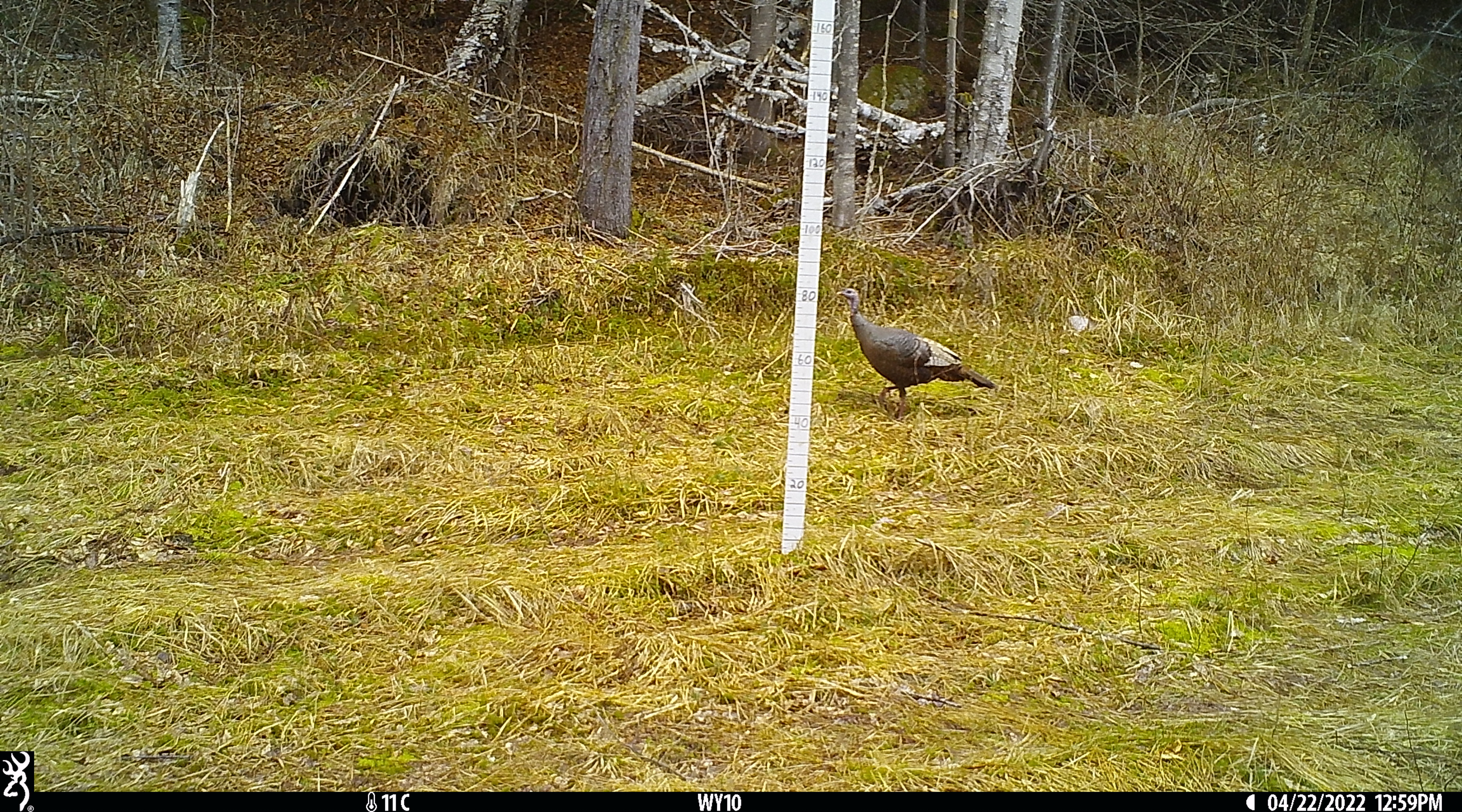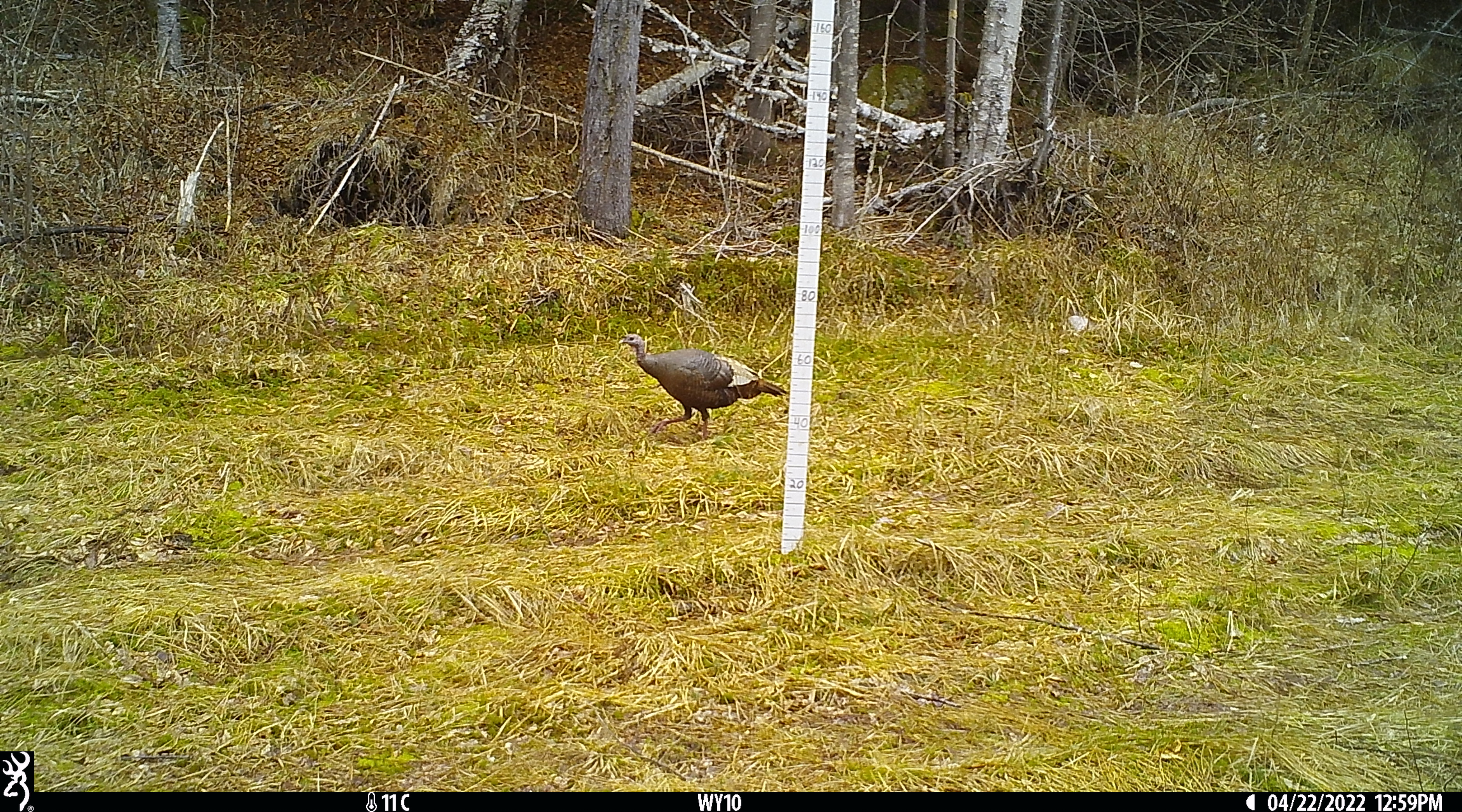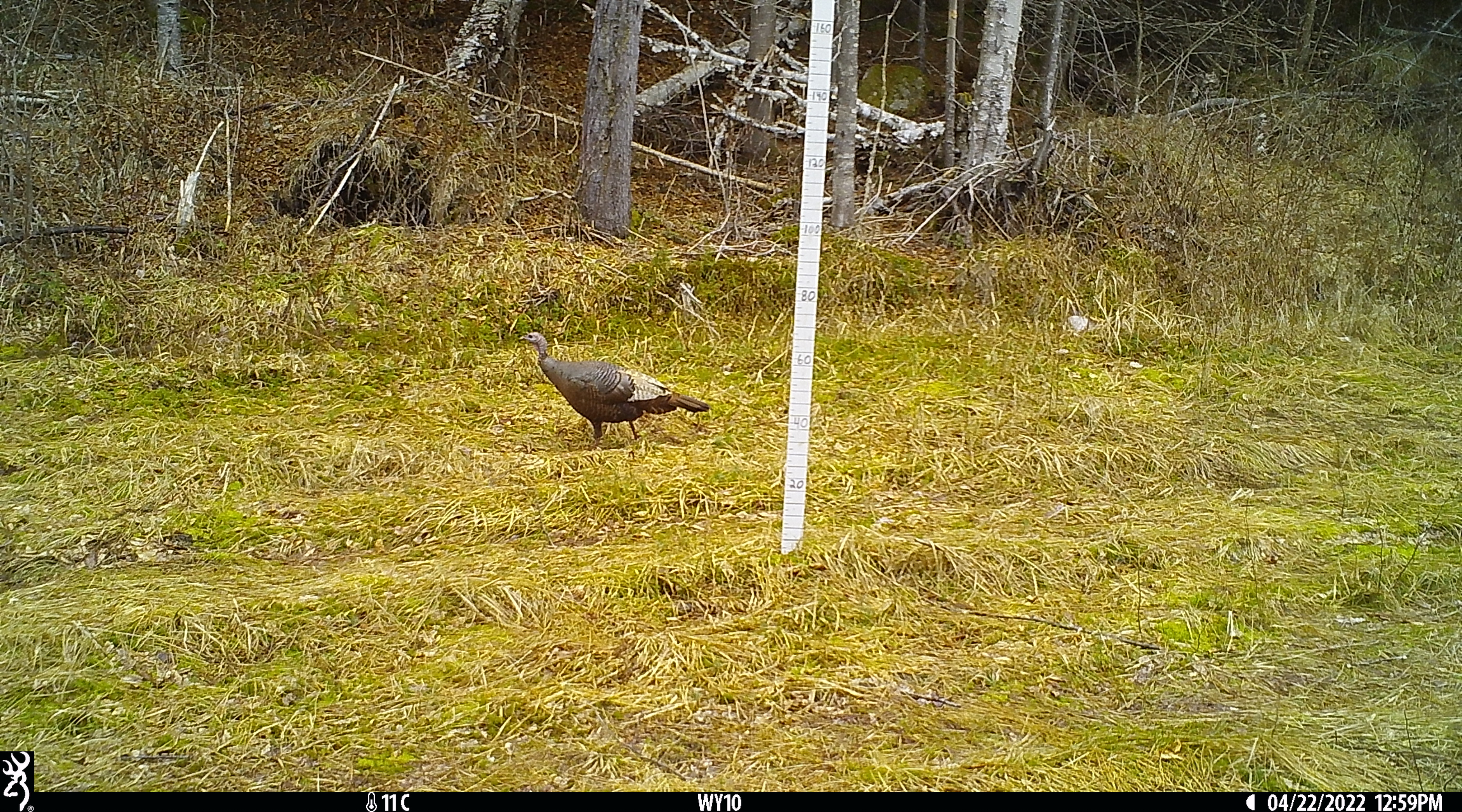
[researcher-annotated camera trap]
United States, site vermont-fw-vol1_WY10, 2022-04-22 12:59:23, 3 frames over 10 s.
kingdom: Animalia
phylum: Chordata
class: Aves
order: Galliformes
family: Phasianidae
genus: Meleagris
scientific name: Meleagris gallopavo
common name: wild turkey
Wild turkey (Meleagris gallopavo).